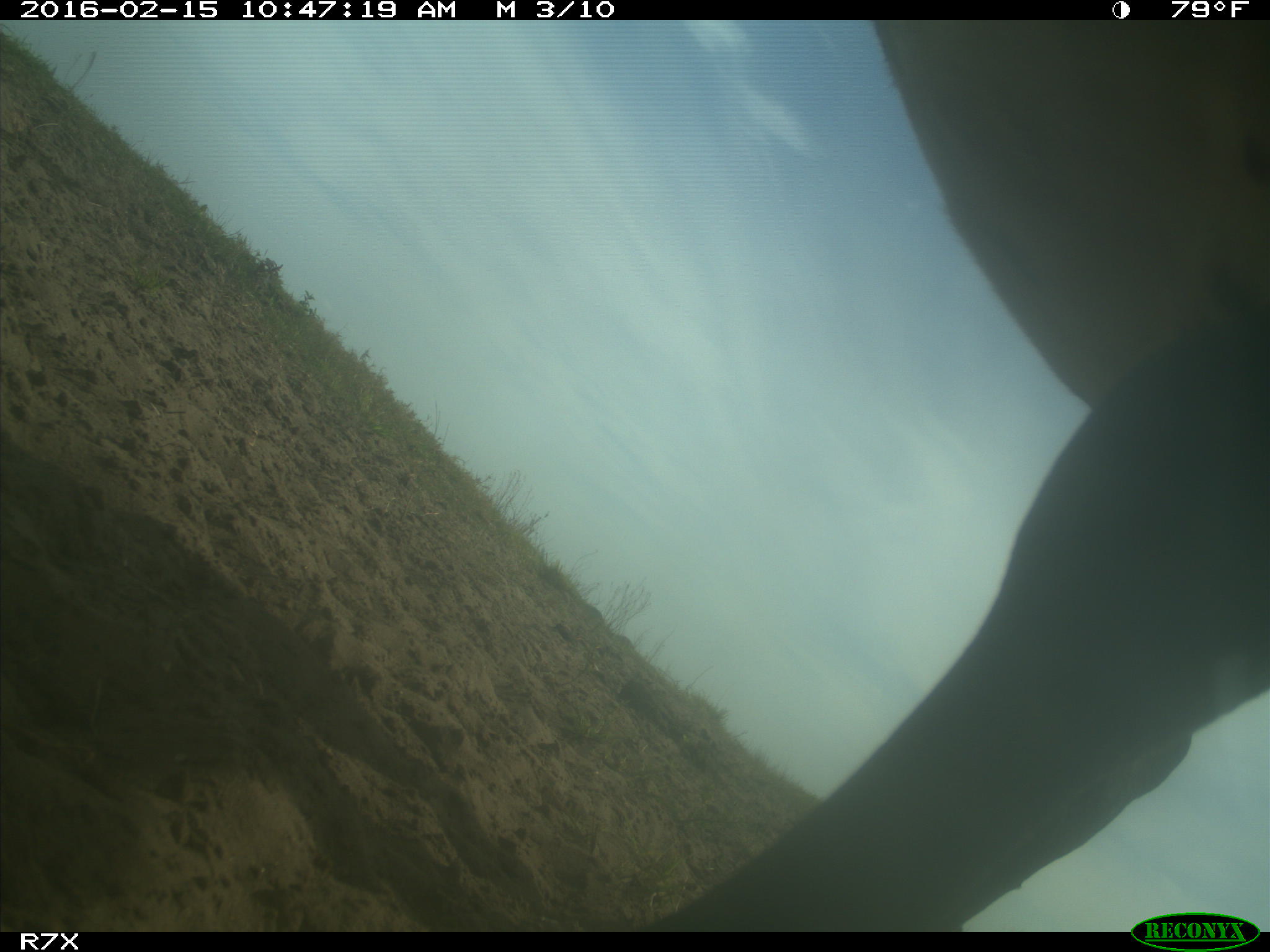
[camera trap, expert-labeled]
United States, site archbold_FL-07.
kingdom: Animalia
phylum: Chordata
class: Mammalia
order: Artiodactyla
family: Bovidae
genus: Bos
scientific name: Bos taurus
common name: domestic cow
Bos taurus (domestic cow).